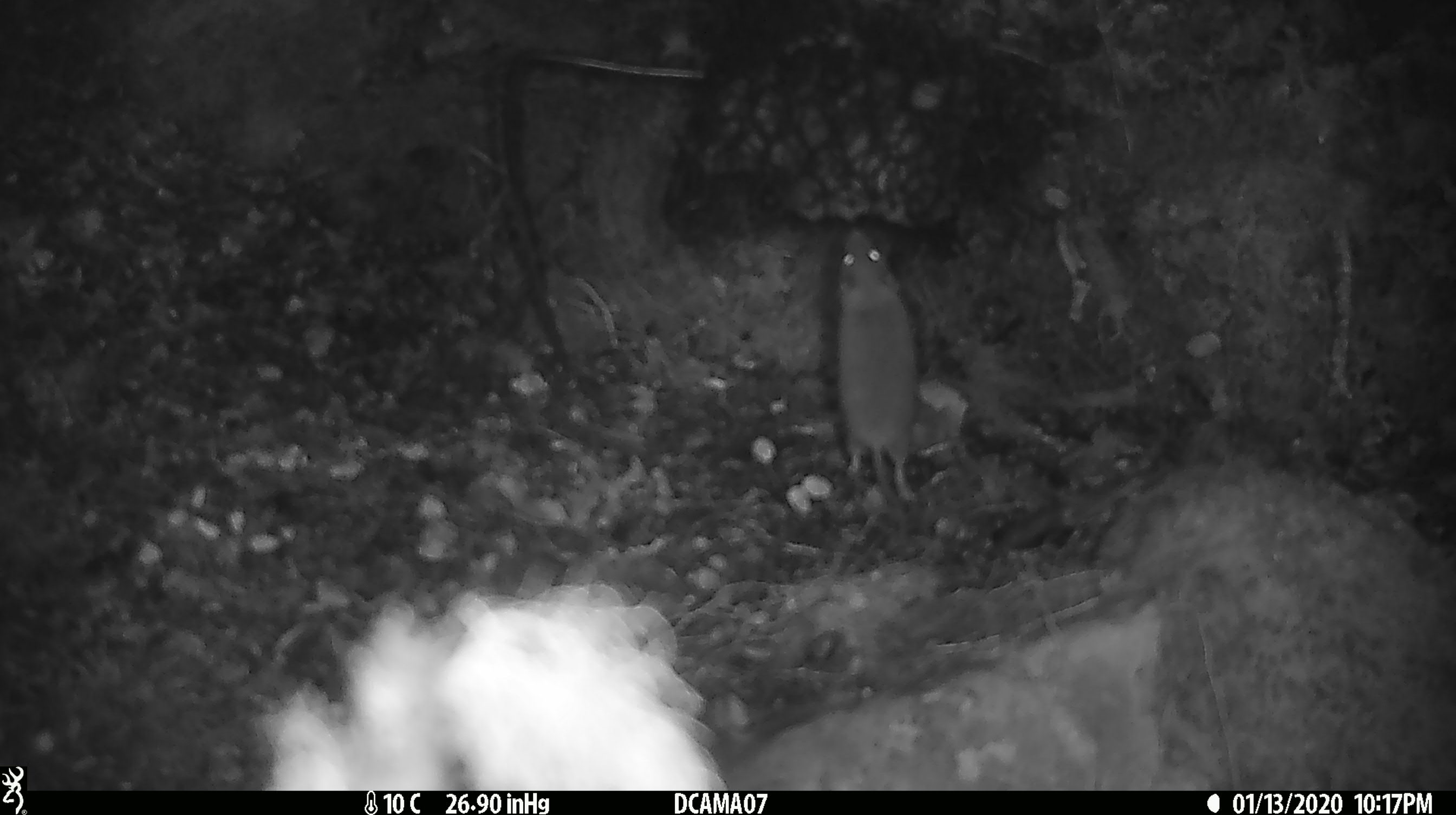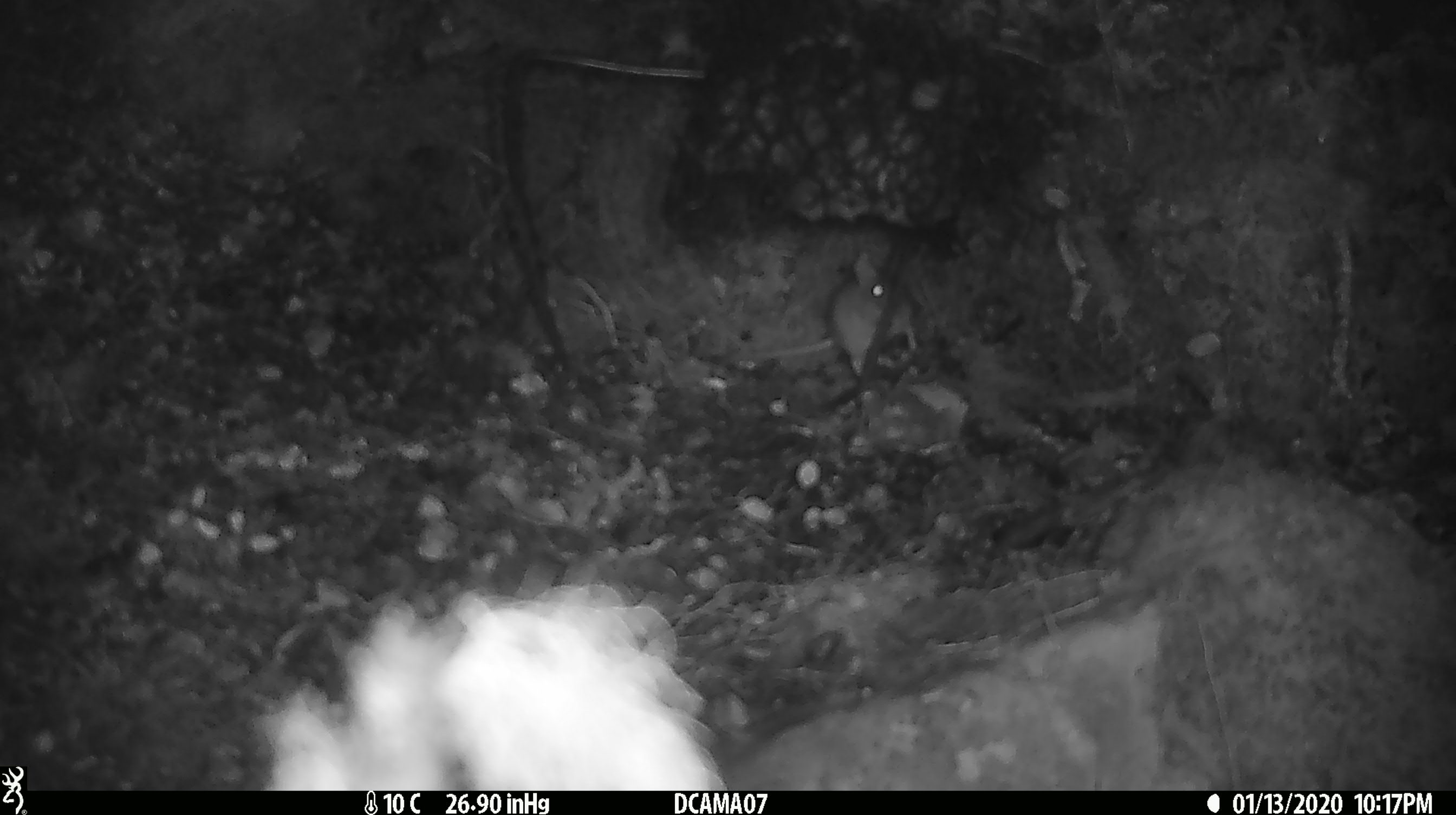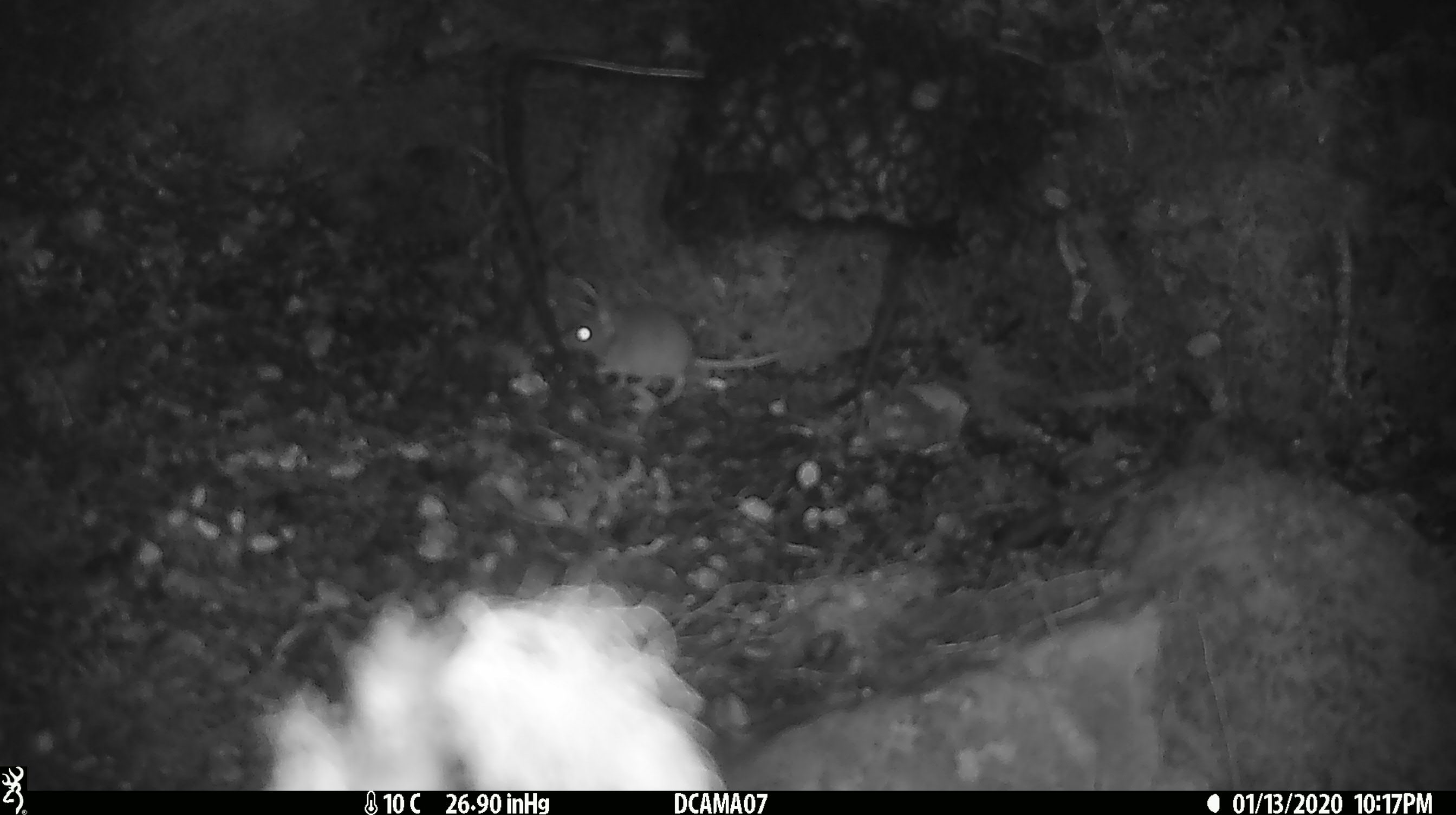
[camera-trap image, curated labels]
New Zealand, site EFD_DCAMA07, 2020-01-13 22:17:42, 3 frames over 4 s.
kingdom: Animalia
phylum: Chordata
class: Mammalia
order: Rodentia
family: Muridae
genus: Mus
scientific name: Mus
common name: mouse